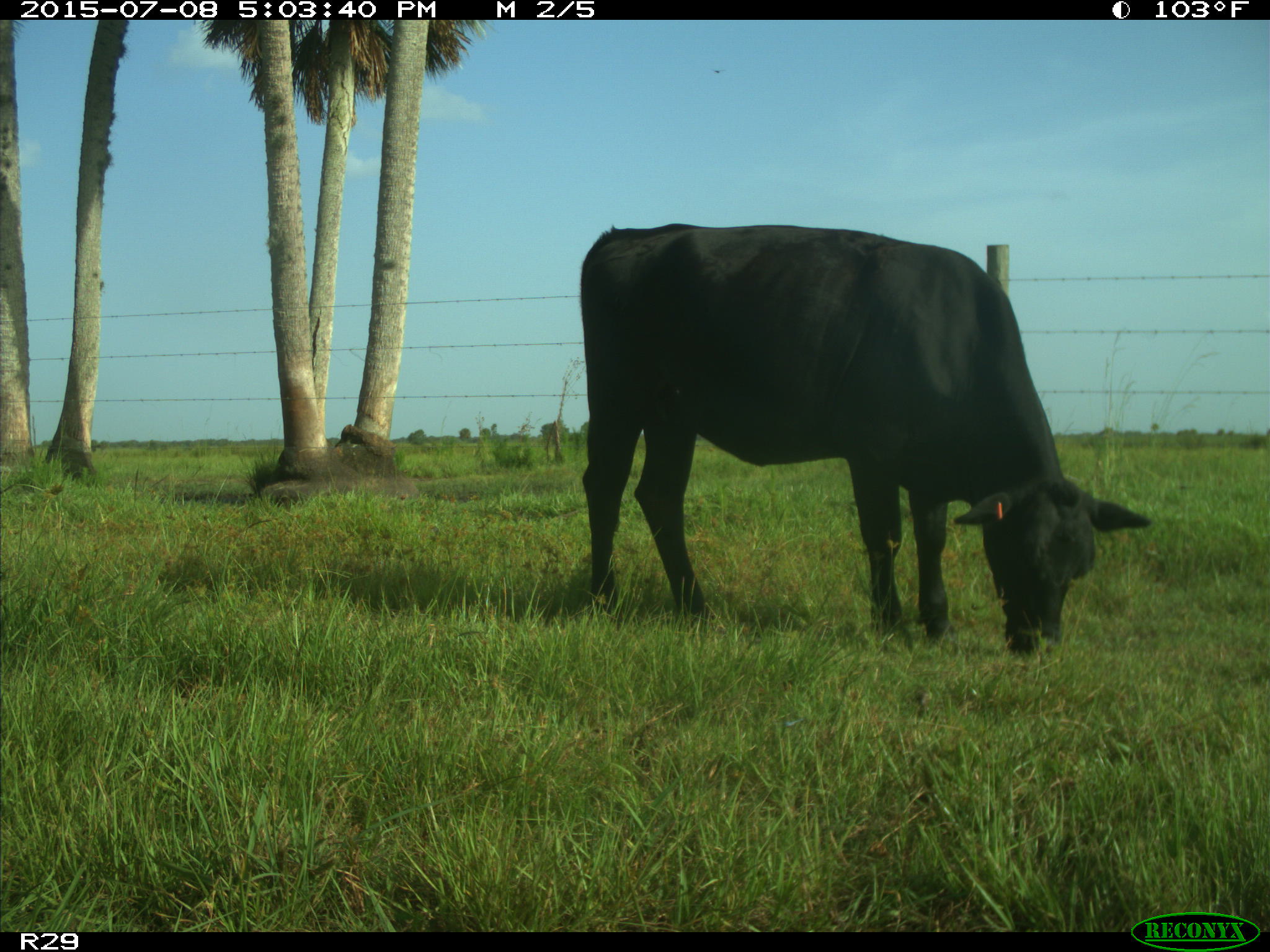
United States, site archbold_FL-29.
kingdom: Animalia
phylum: Chordata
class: Mammalia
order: Artiodactyla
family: Bovidae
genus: Bos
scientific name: Bos taurus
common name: domestic cow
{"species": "Bos taurus (domestic cow)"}